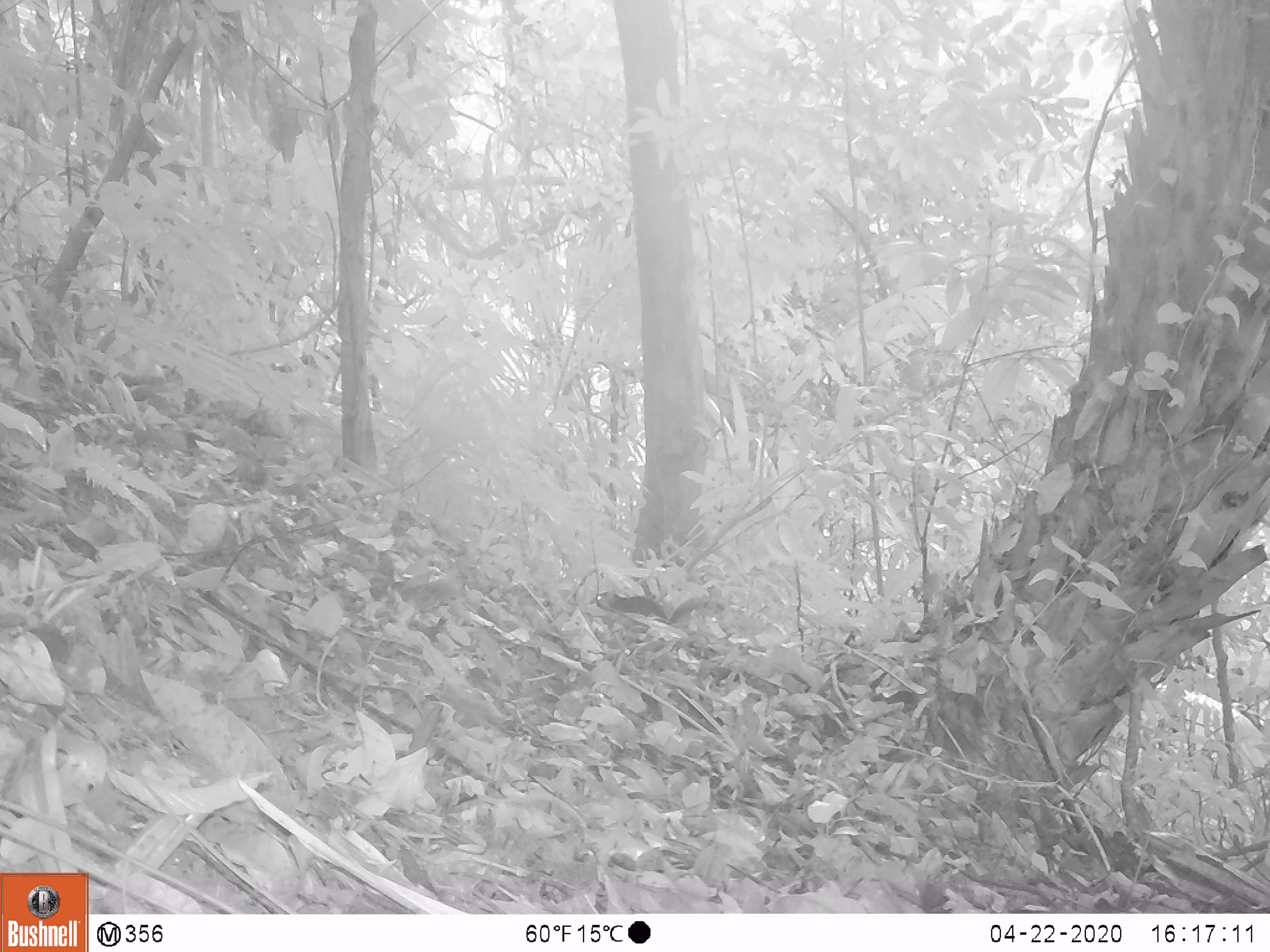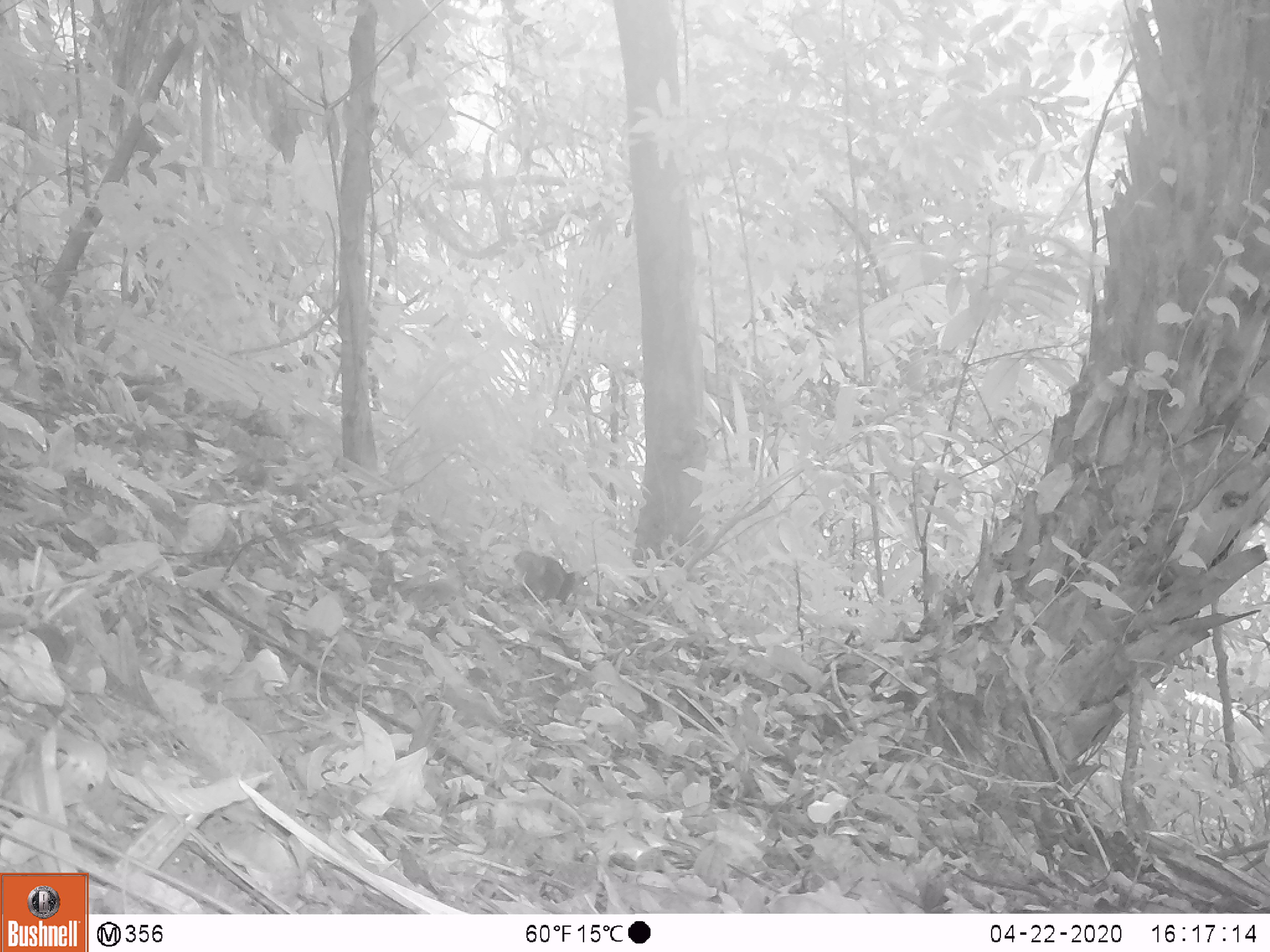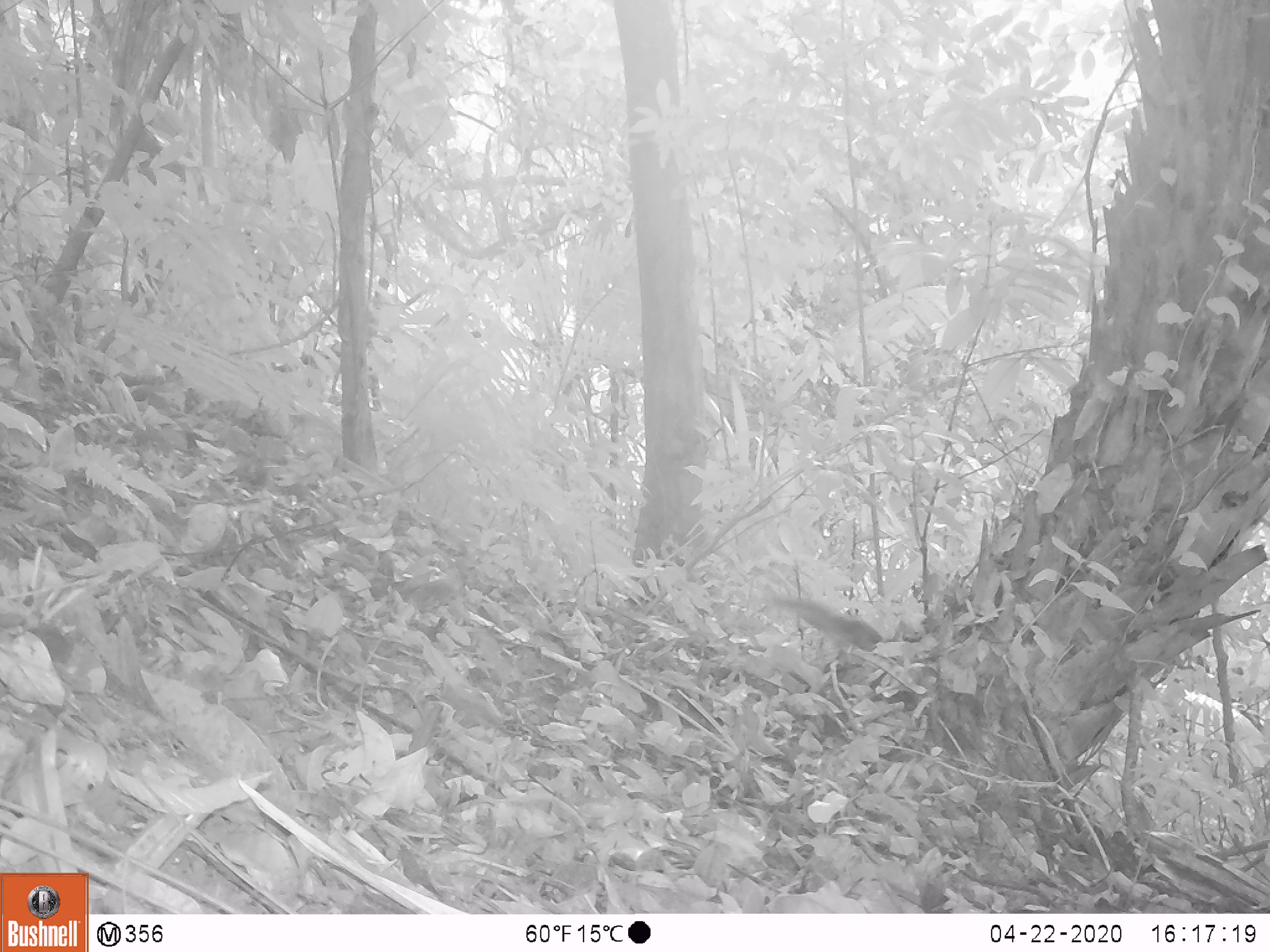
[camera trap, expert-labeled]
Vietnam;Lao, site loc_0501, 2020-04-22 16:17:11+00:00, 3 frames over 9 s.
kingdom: Animalia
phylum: Chordata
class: Mammalia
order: Rodentia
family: Sciuridae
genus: Sciurus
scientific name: Sciurus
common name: squirrel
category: unidentified squirrel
Unidentified squirrel (squirrel) (Sciurus). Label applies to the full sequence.